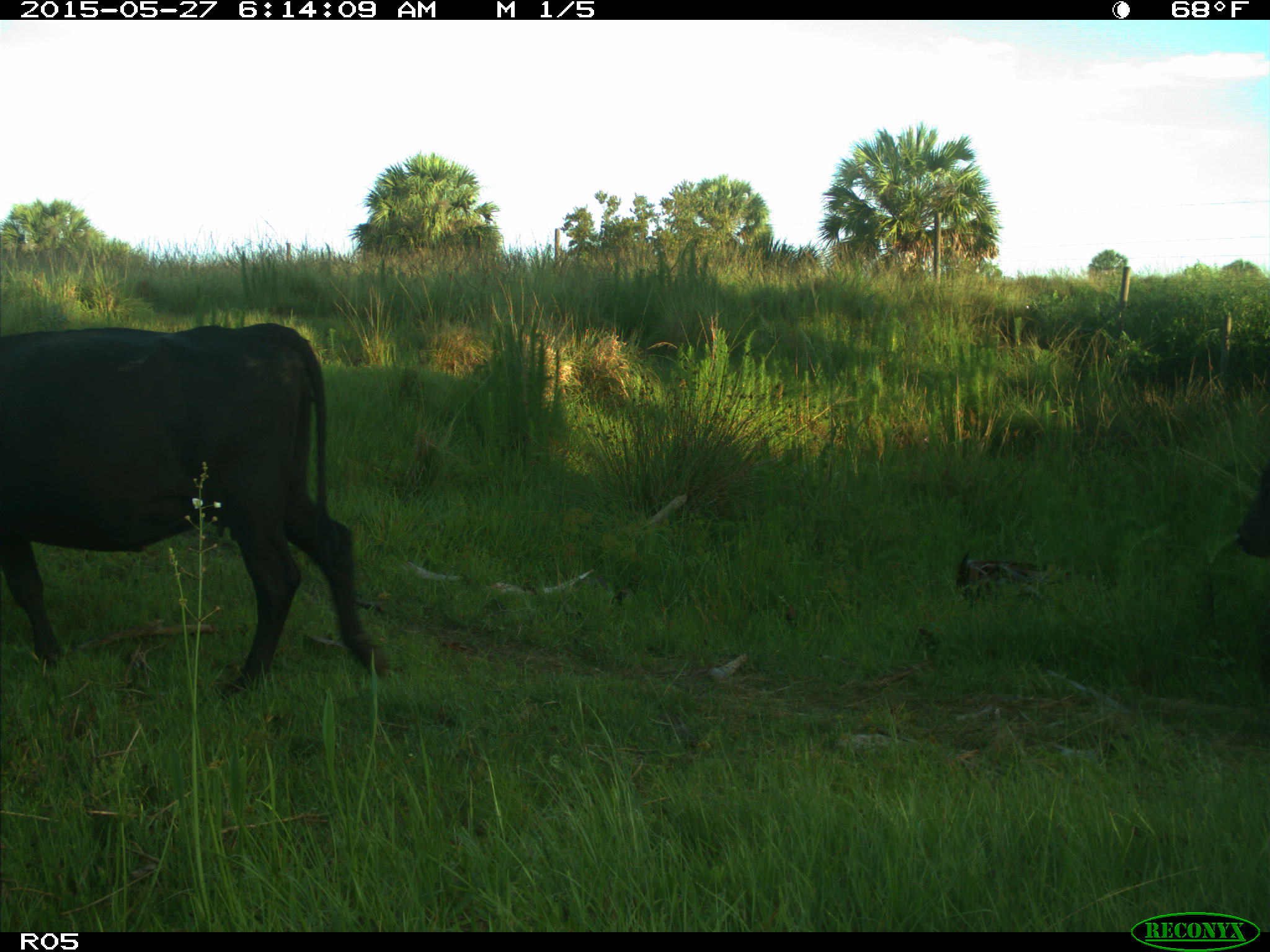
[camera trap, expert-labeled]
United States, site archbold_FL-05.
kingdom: Animalia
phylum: Chordata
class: Mammalia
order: Artiodactyla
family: Bovidae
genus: Bos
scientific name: Bos taurus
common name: domestic cow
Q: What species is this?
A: Bos taurus (domestic cow).